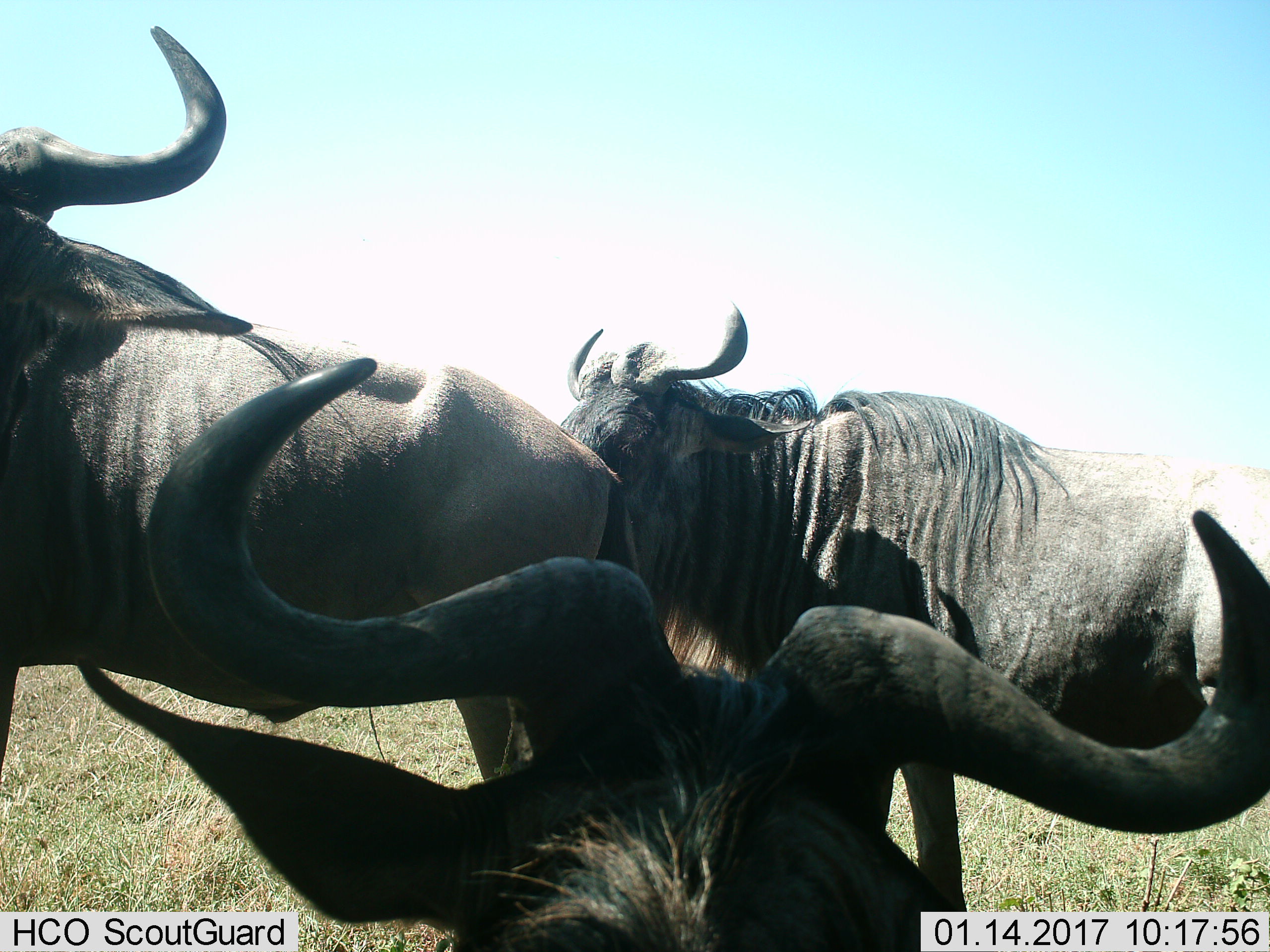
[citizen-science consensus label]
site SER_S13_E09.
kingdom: Animalia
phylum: Chordata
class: Mammalia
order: Artiodactyla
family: Bovidae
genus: Connochaetes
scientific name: Connochaetes taurinus taurinus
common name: blue wildebeest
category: wildebeestblue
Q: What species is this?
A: Wildebeestblue (blue wildebeest) (Connochaetes taurinus taurinus).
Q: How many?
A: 3.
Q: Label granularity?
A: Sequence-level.